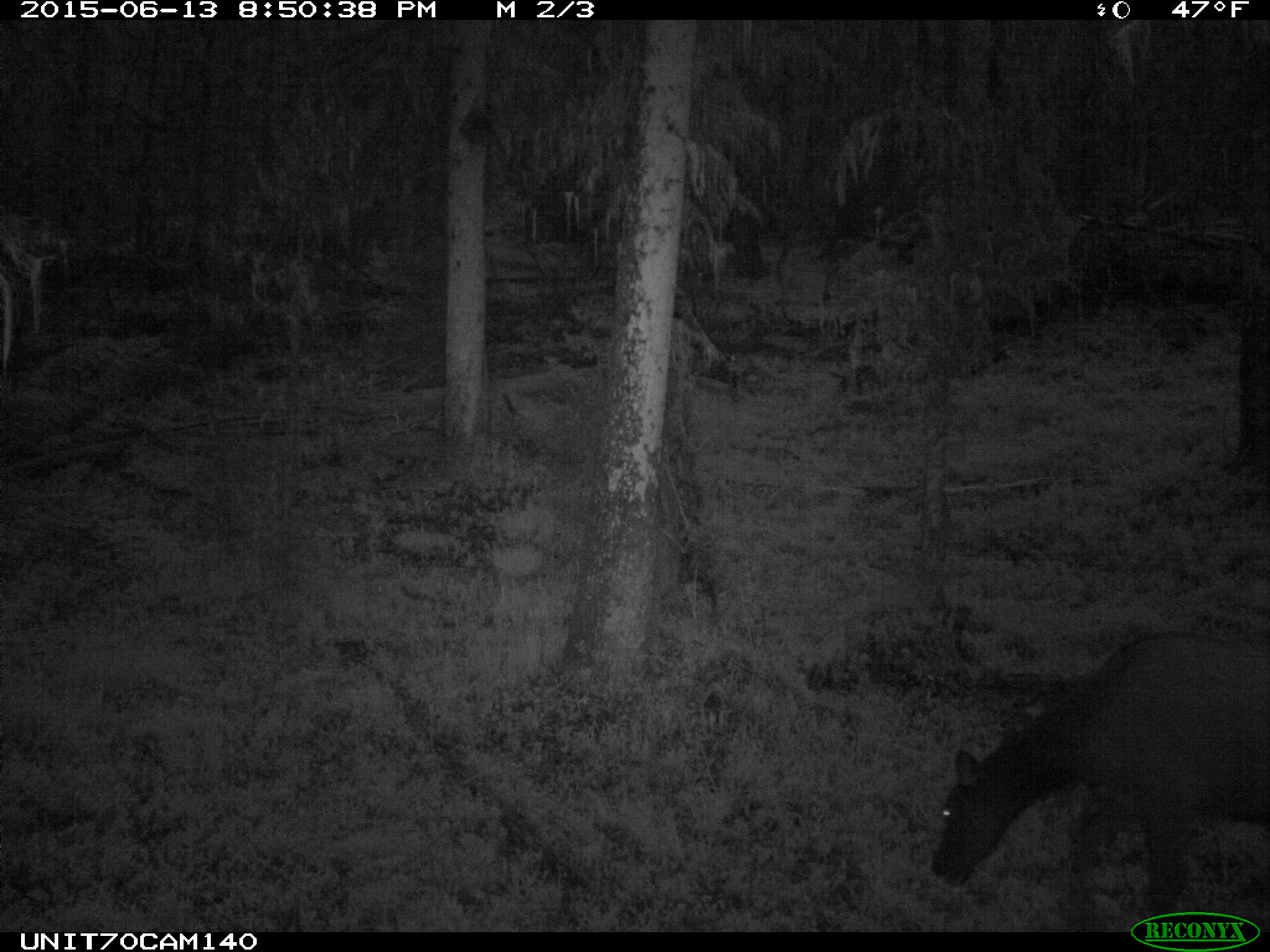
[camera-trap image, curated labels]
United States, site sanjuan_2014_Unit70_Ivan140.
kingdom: Animalia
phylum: Chordata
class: Mammalia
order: Artiodactyla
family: Cervidae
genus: Cervus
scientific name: Cervus elaphus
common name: red deer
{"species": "Cervus elaphus (red deer)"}